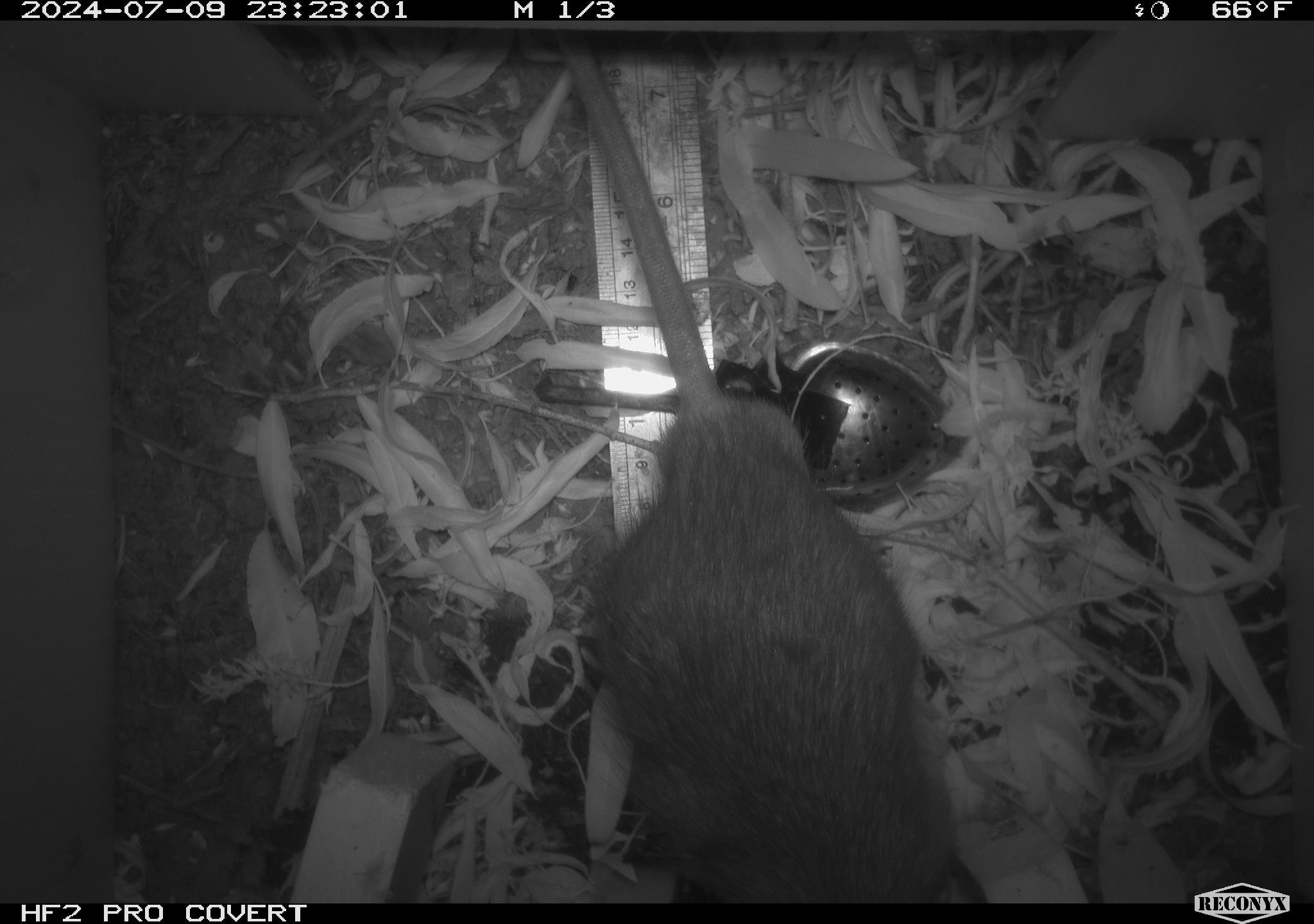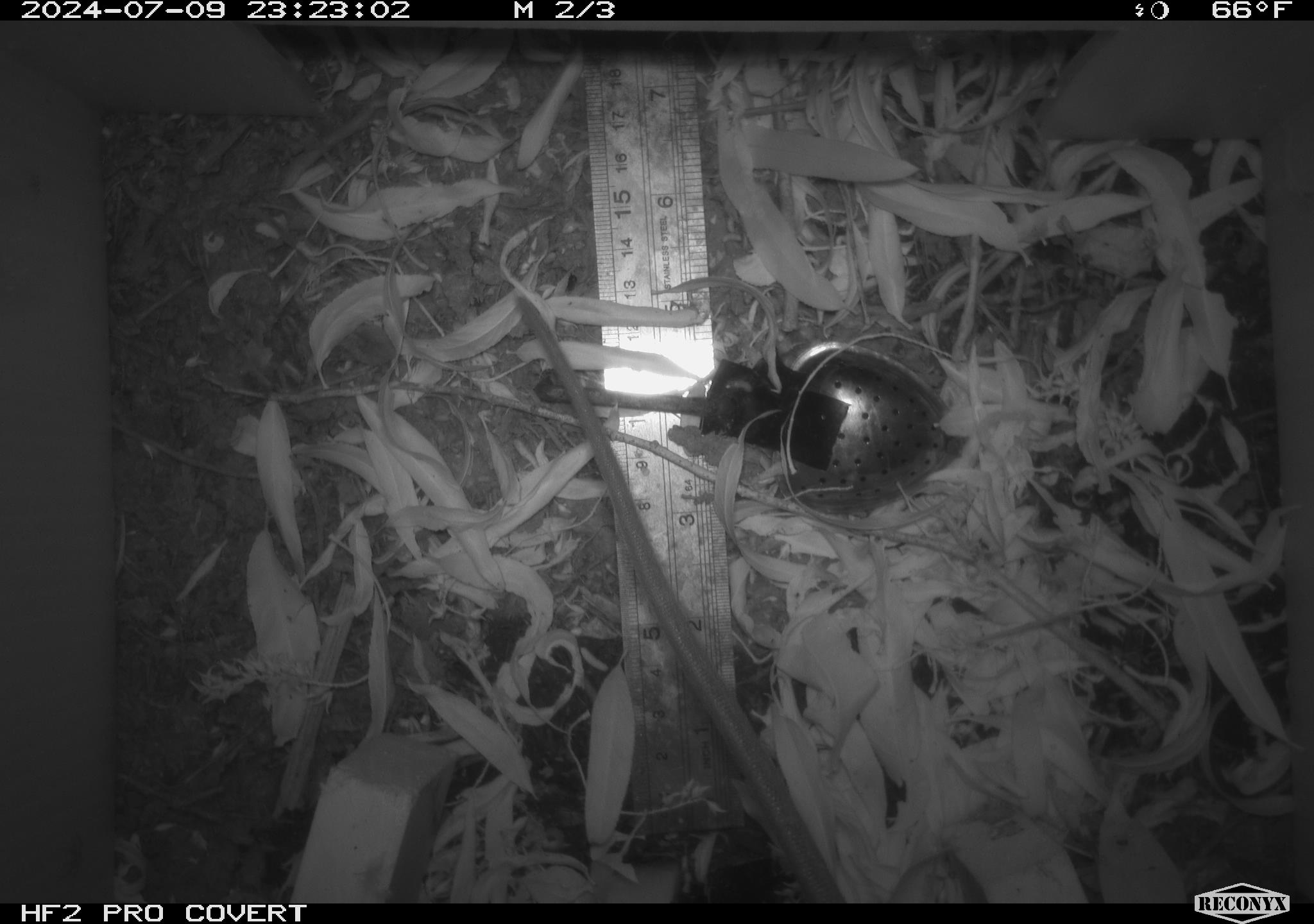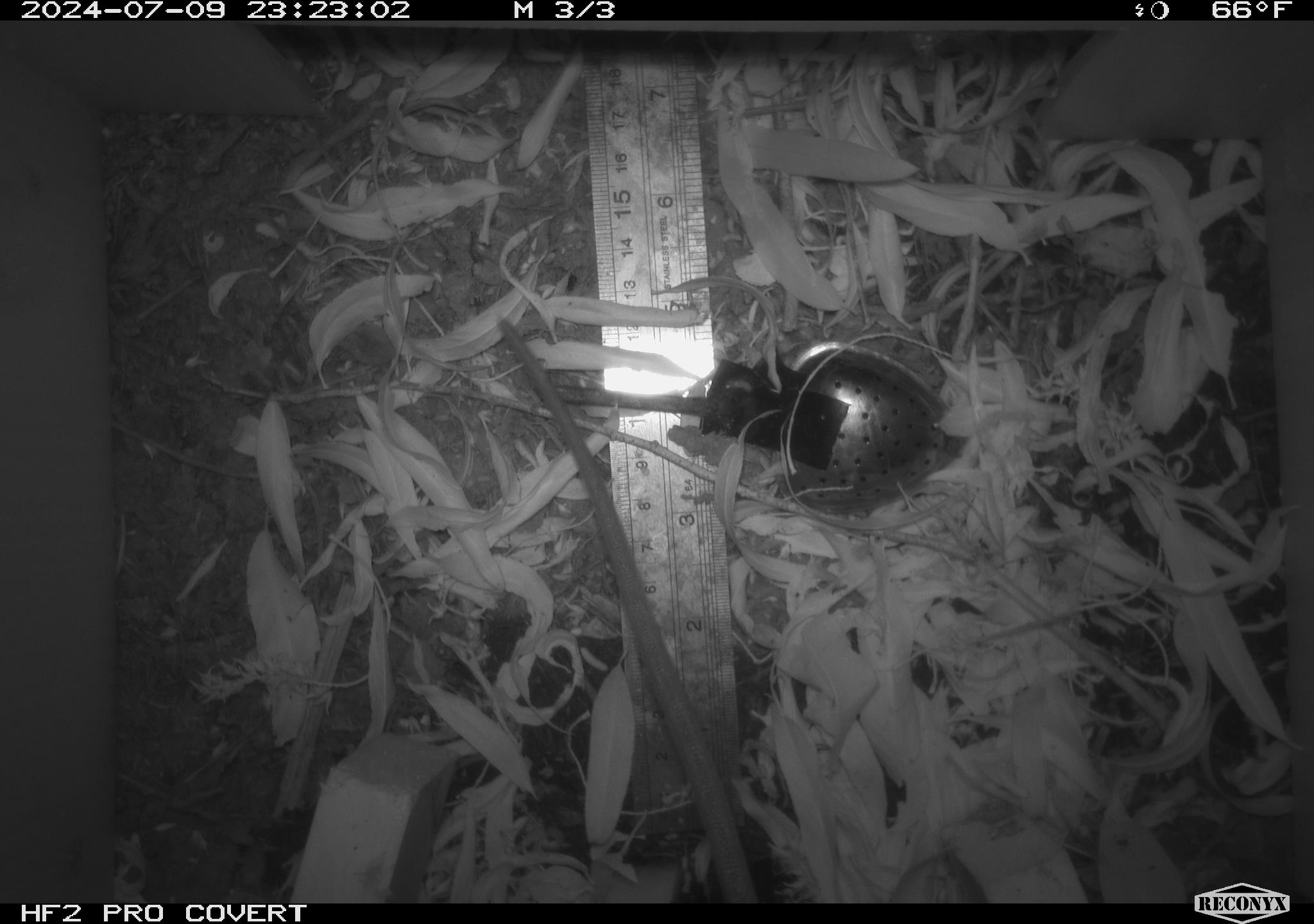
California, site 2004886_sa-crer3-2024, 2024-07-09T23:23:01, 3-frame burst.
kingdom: Animalia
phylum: Chordata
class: Mammalia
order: Rodentia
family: Muridae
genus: Rattus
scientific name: Rattus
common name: rat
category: rattus species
Rattus species (rat) (Rattus).